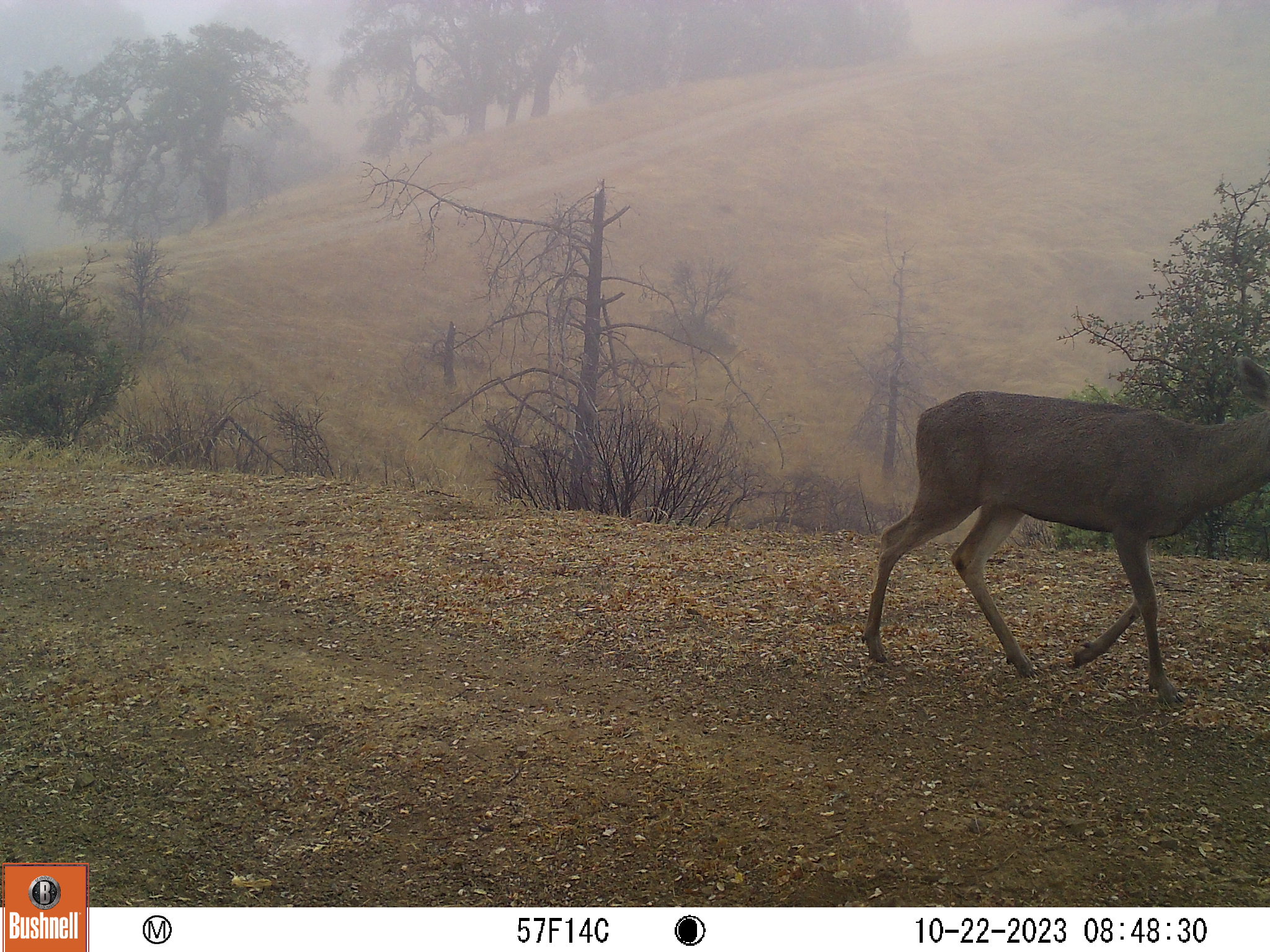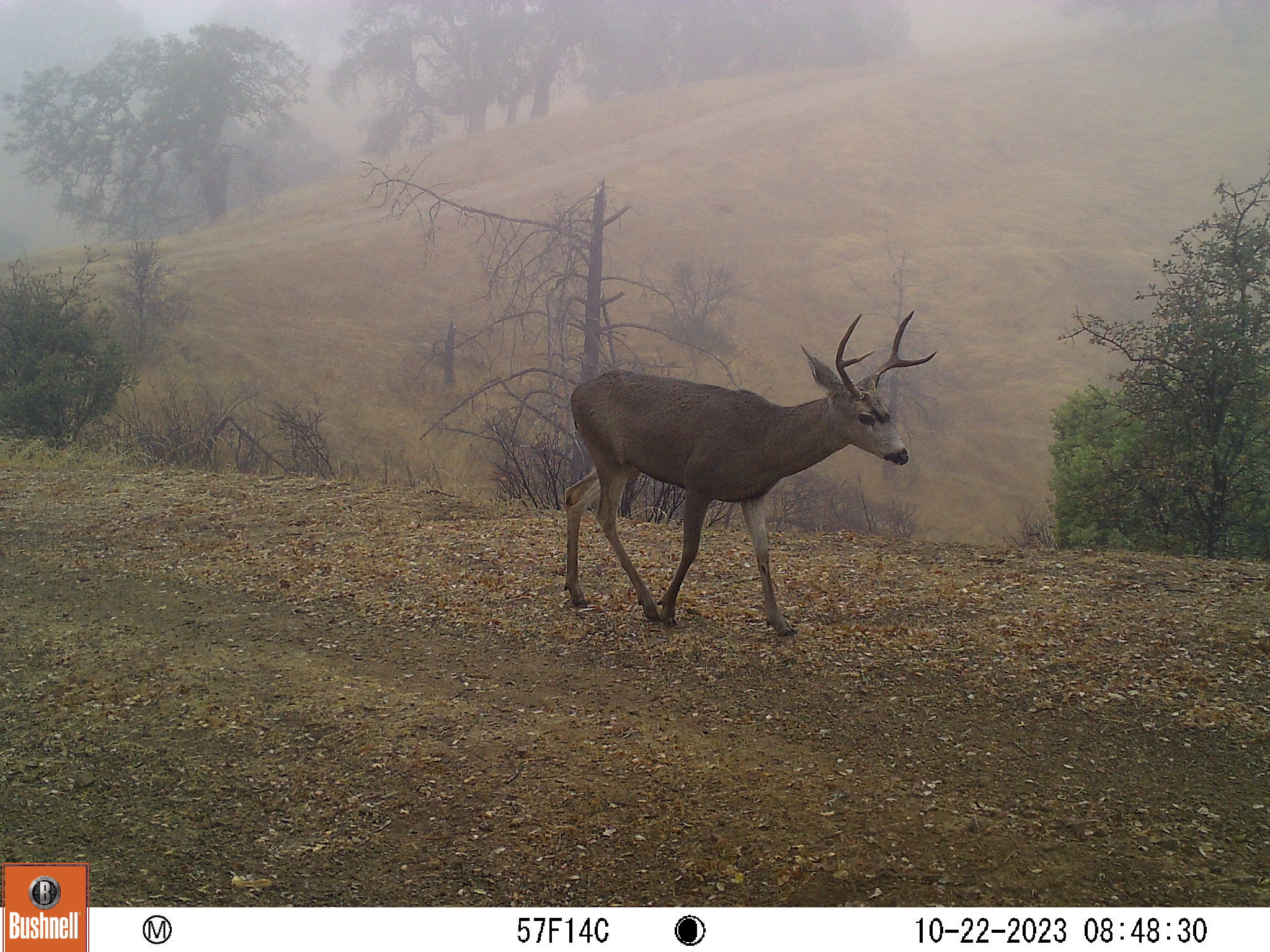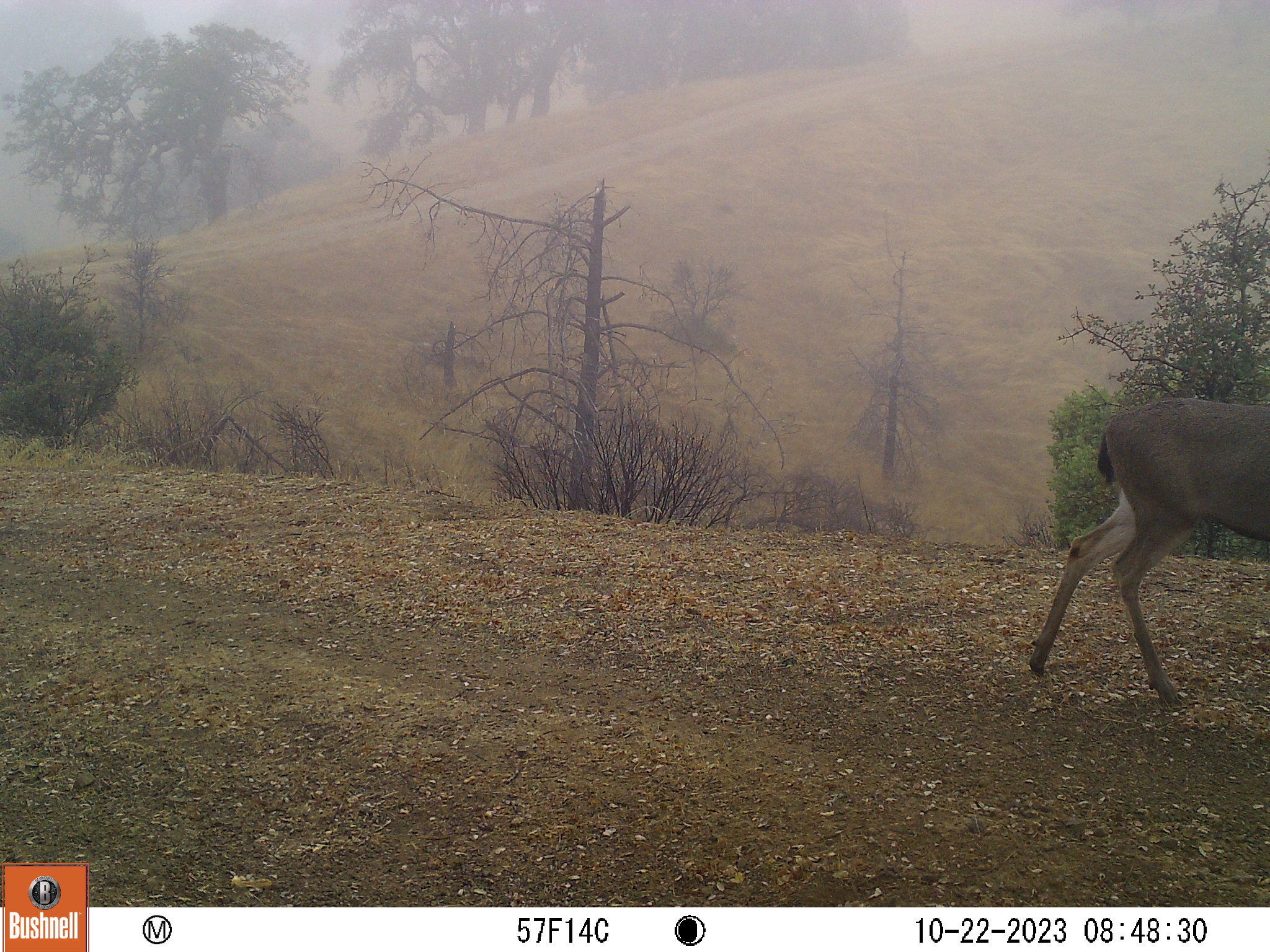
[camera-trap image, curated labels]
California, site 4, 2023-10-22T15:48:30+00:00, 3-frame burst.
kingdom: Animalia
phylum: Chordata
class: Mammalia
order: Artiodactyla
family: Cervidae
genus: Odocoileus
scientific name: Odocoileus hemionus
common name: mule deer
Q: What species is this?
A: Mule deer (Odocoileus hemionus).